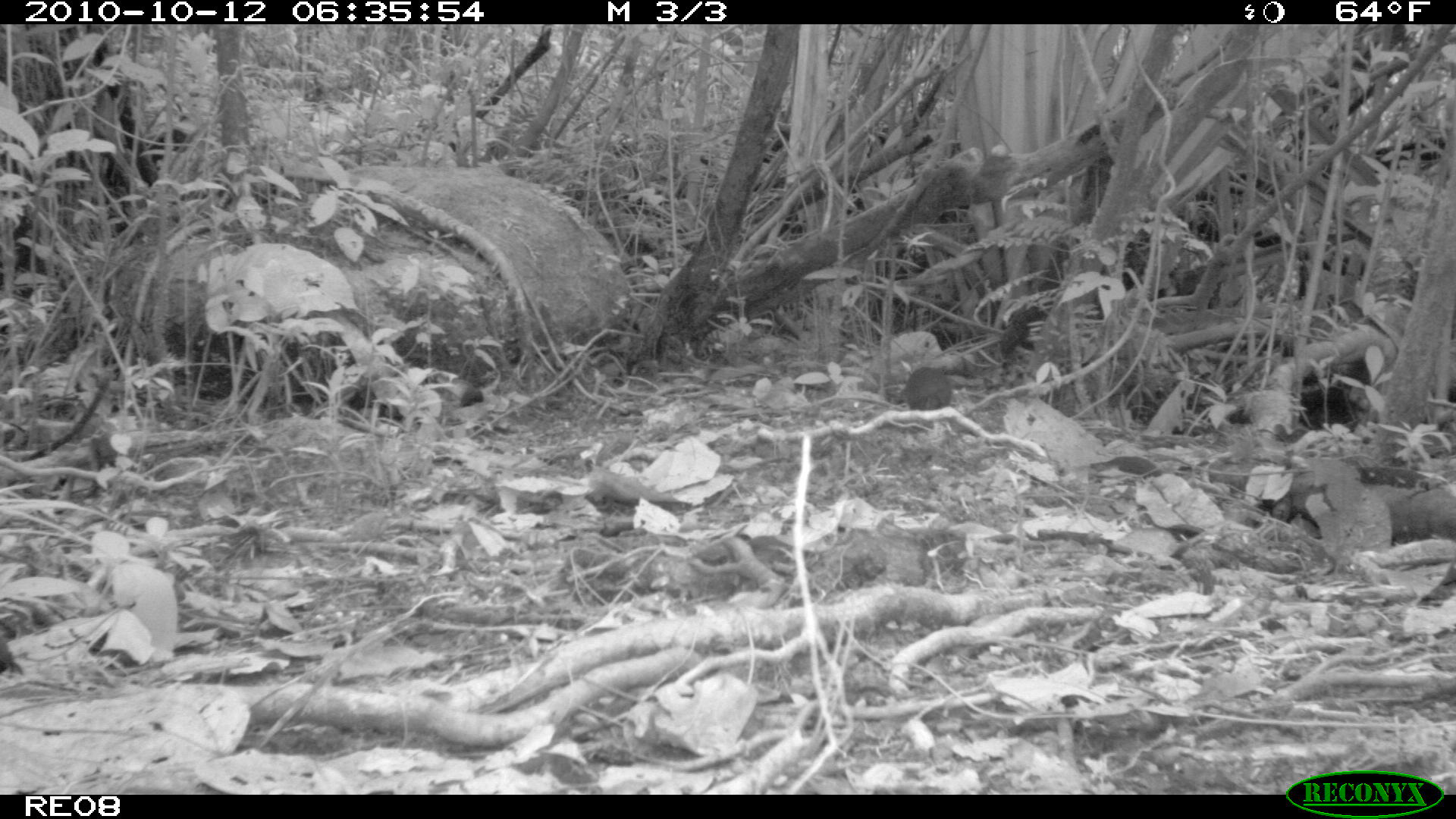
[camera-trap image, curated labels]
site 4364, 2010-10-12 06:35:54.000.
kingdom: Animalia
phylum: Chordata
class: Mammalia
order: Rodentia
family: Muridae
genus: Rattus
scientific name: Rattus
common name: rodent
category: unknown rat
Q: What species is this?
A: Unknown rat (rodent) (Rattus).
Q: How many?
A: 1.